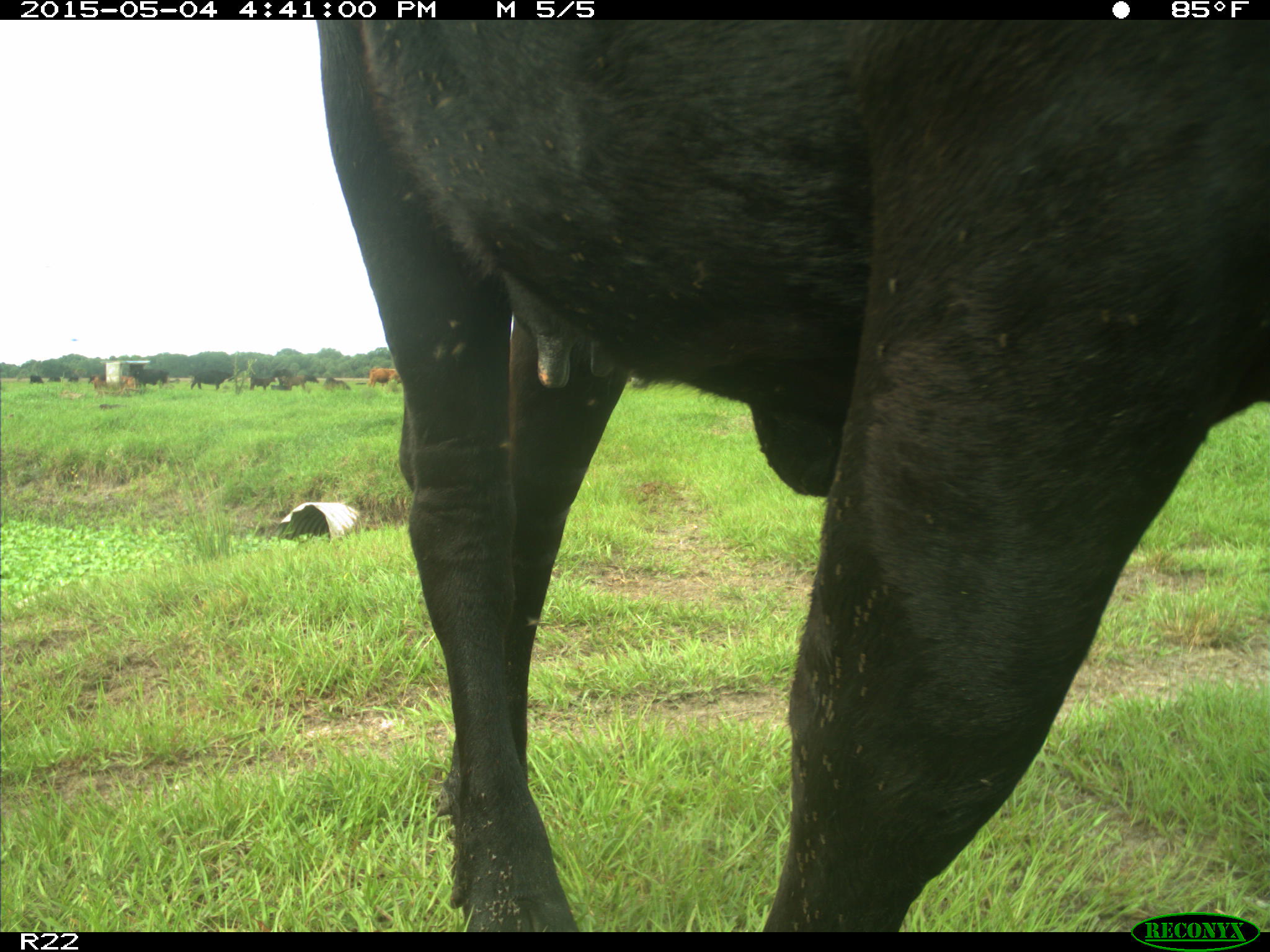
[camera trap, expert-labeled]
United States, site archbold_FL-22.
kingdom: Animalia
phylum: Chordata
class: Mammalia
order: Artiodactyla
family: Bovidae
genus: Bos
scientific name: Bos taurus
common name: domestic cow